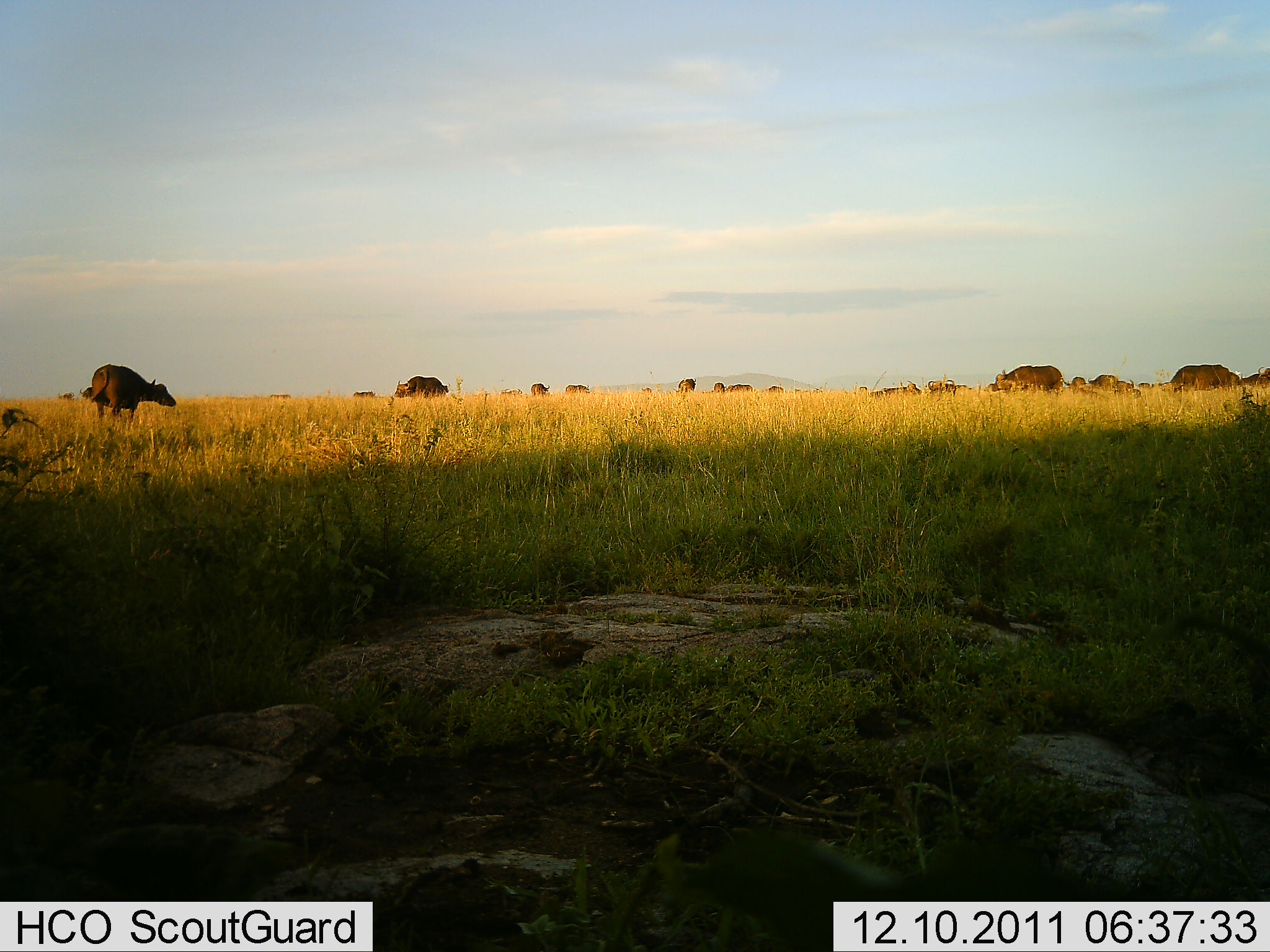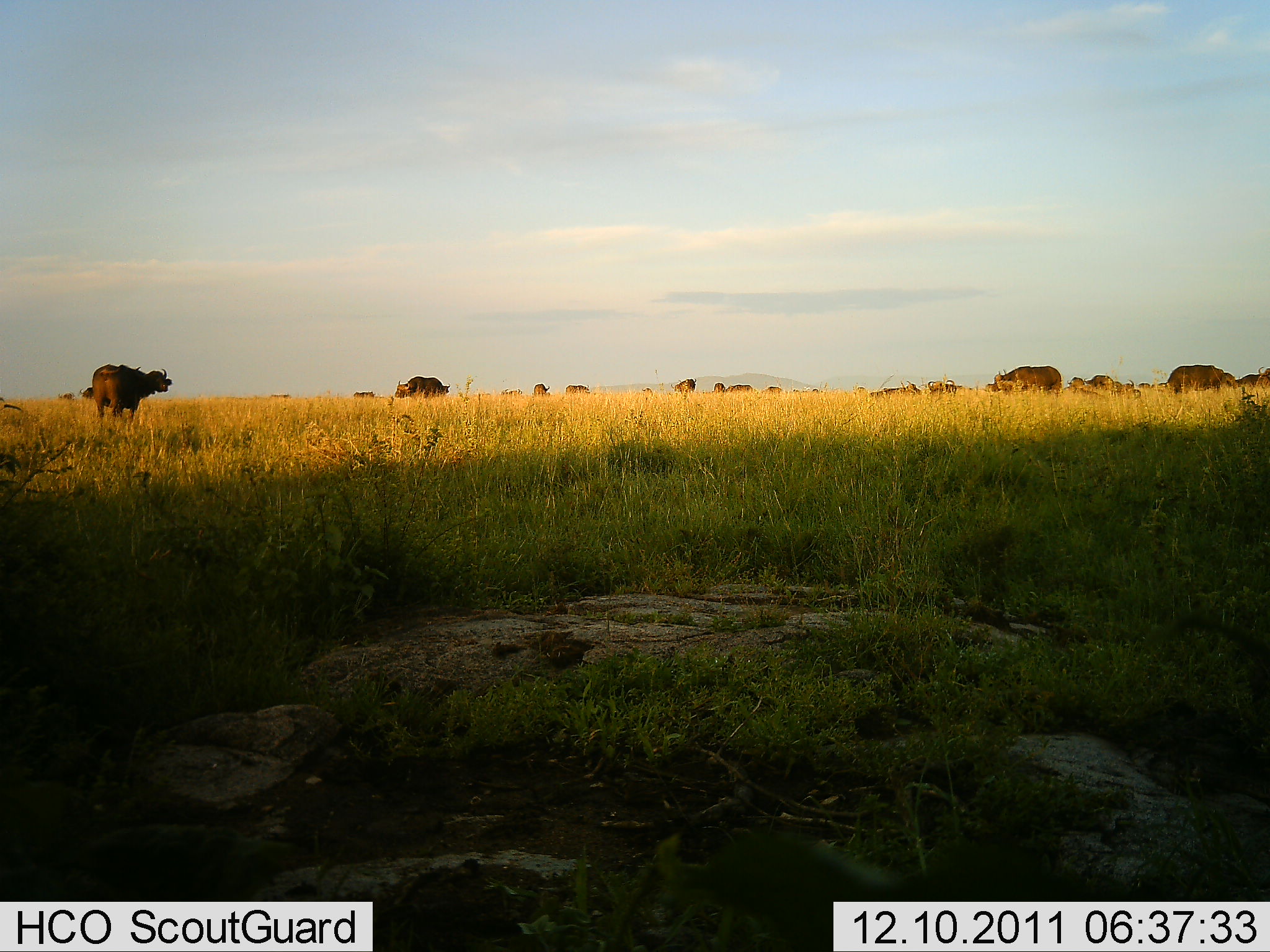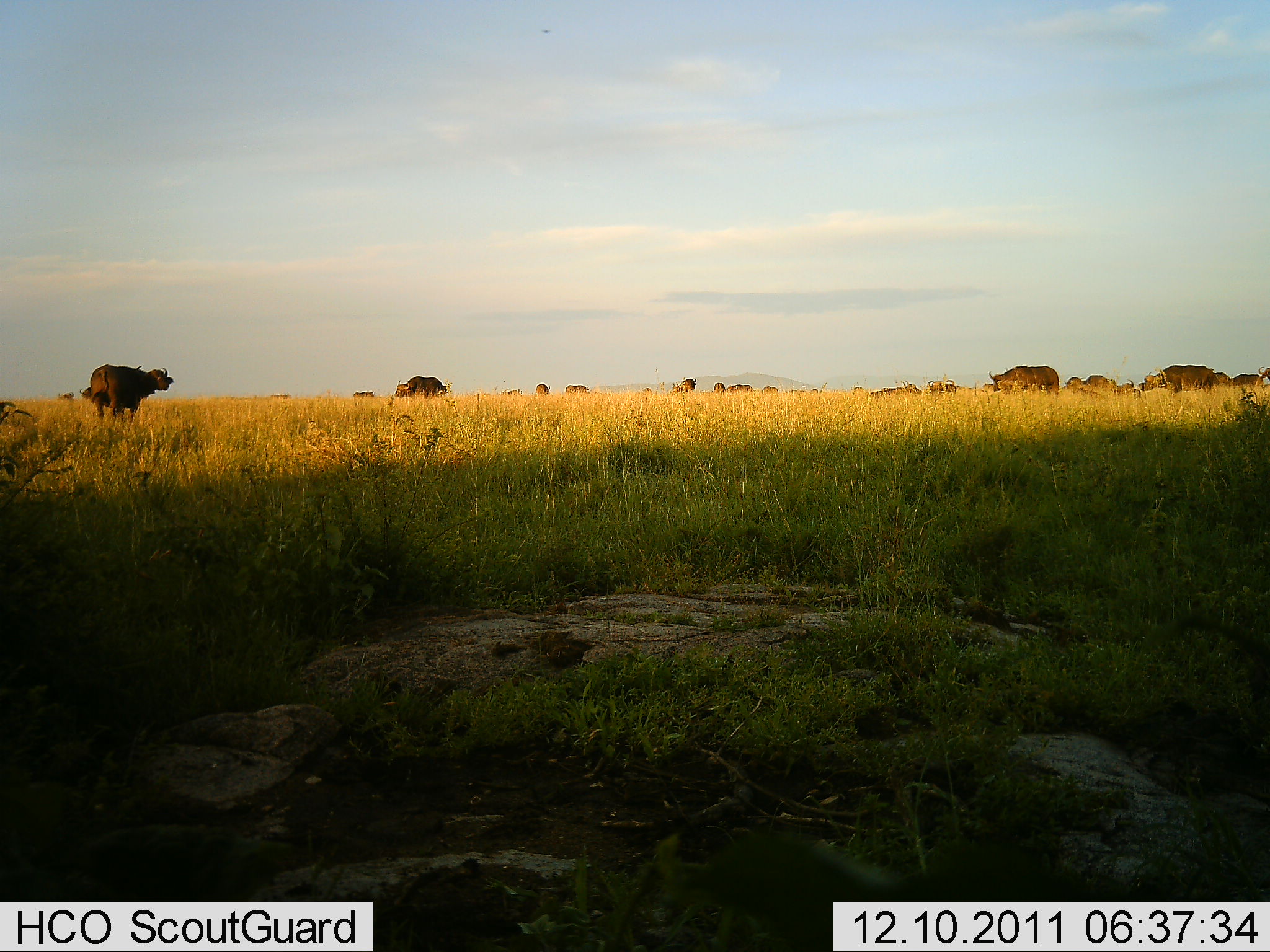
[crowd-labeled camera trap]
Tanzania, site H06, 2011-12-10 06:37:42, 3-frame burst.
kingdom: Animalia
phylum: Chordata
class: Mammalia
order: Artiodactyla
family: Bovidae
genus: Syncerus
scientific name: Syncerus caffer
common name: cape buffalo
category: buffalo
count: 11-50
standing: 69%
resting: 0%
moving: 54%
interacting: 0%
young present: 0%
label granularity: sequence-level